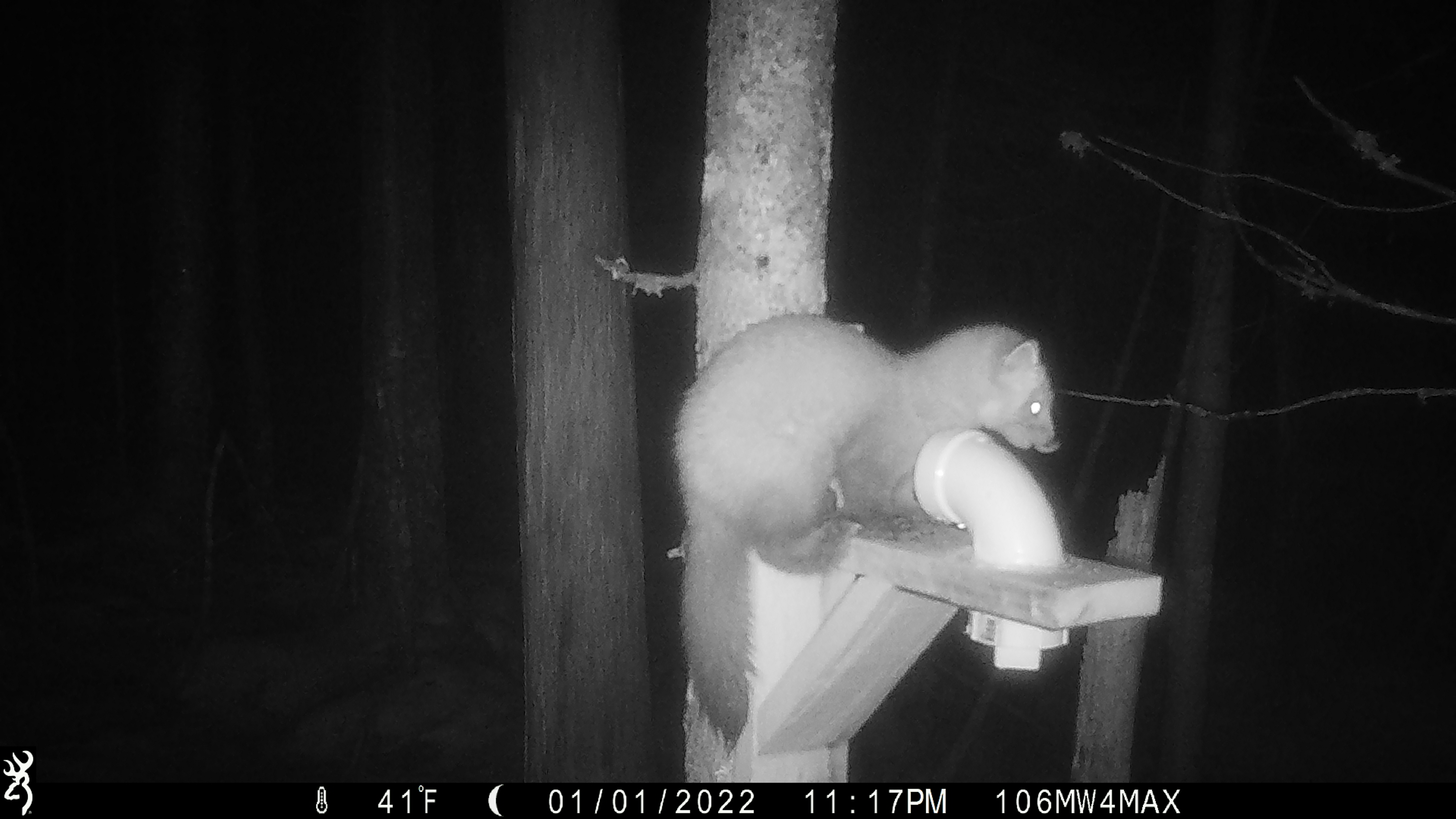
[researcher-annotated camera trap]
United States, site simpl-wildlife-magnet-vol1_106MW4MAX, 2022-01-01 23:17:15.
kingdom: Animalia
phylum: Chordata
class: Mammalia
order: Carnivora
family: Mustelidae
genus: Martes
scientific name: Martes americana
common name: american marten